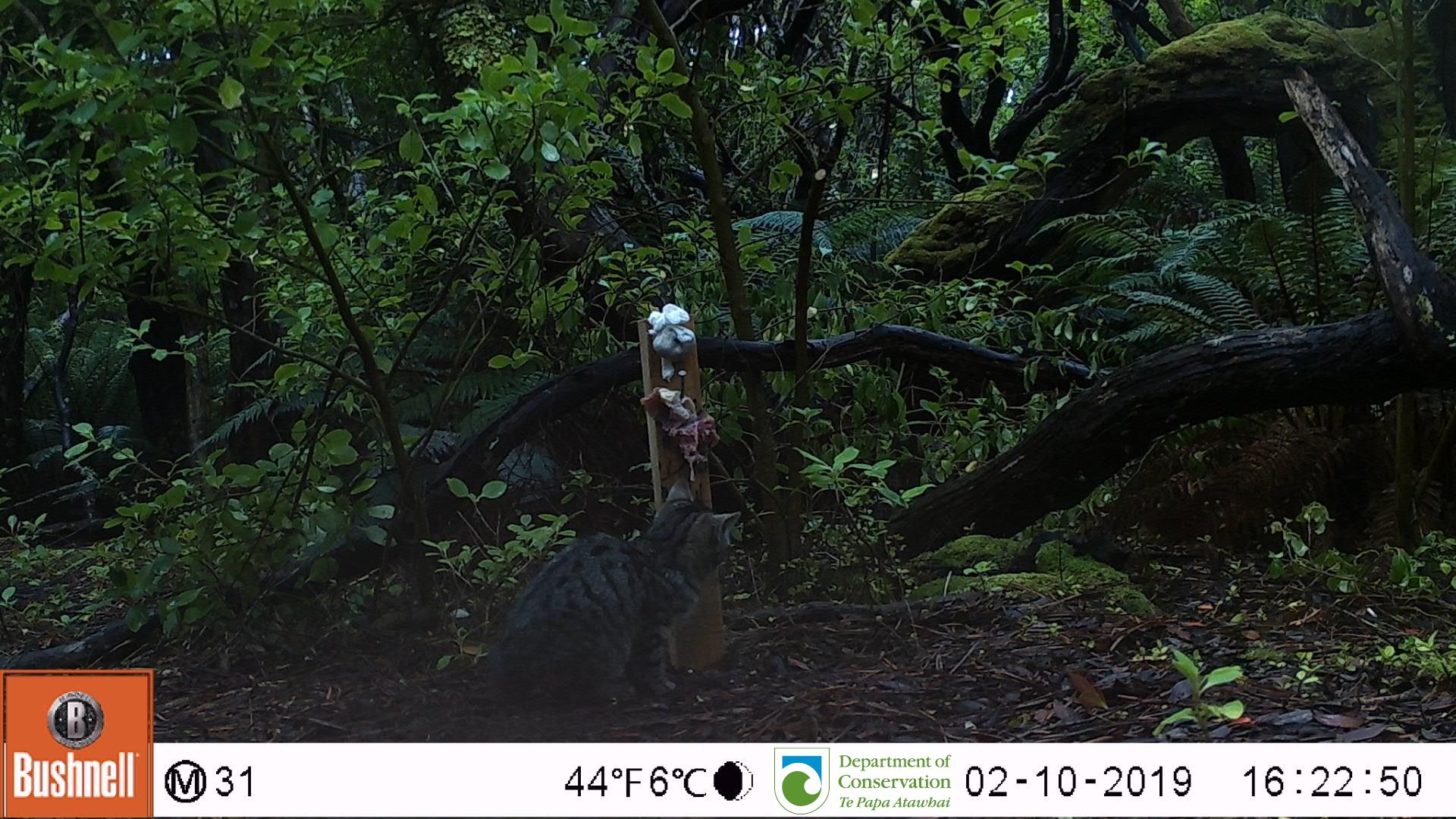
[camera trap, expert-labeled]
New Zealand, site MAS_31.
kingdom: Animalia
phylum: Chordata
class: Mammalia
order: Carnivora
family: Felidae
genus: Felis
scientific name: Felis catus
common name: domestic cat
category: cat